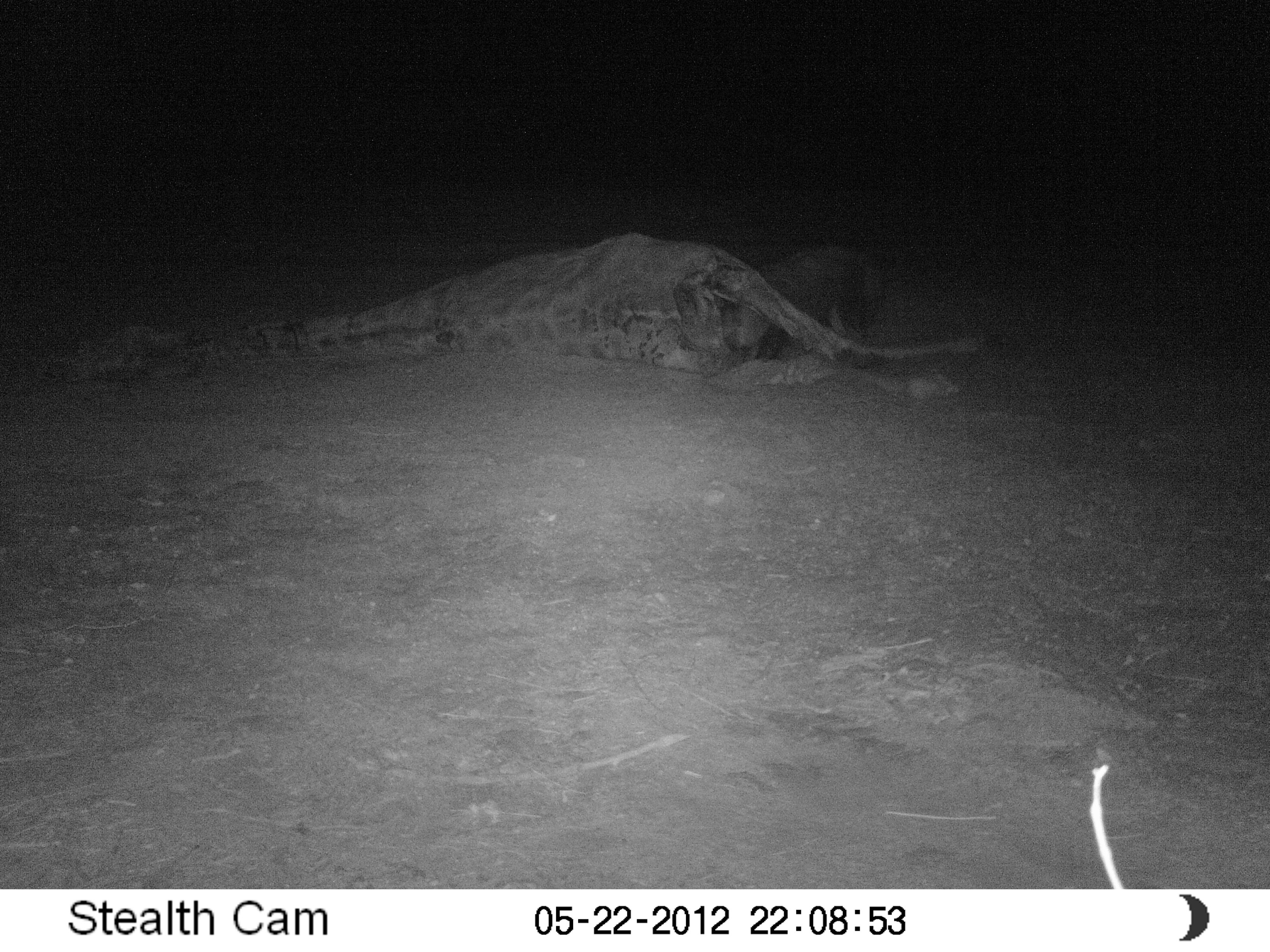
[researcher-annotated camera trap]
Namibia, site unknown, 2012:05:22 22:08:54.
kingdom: Animalia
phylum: Chordata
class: Mammalia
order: Carnivora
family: Hyaenidae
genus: Parahyaena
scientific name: Parahyaena brunnea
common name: brown hyena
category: hyaena brunnea